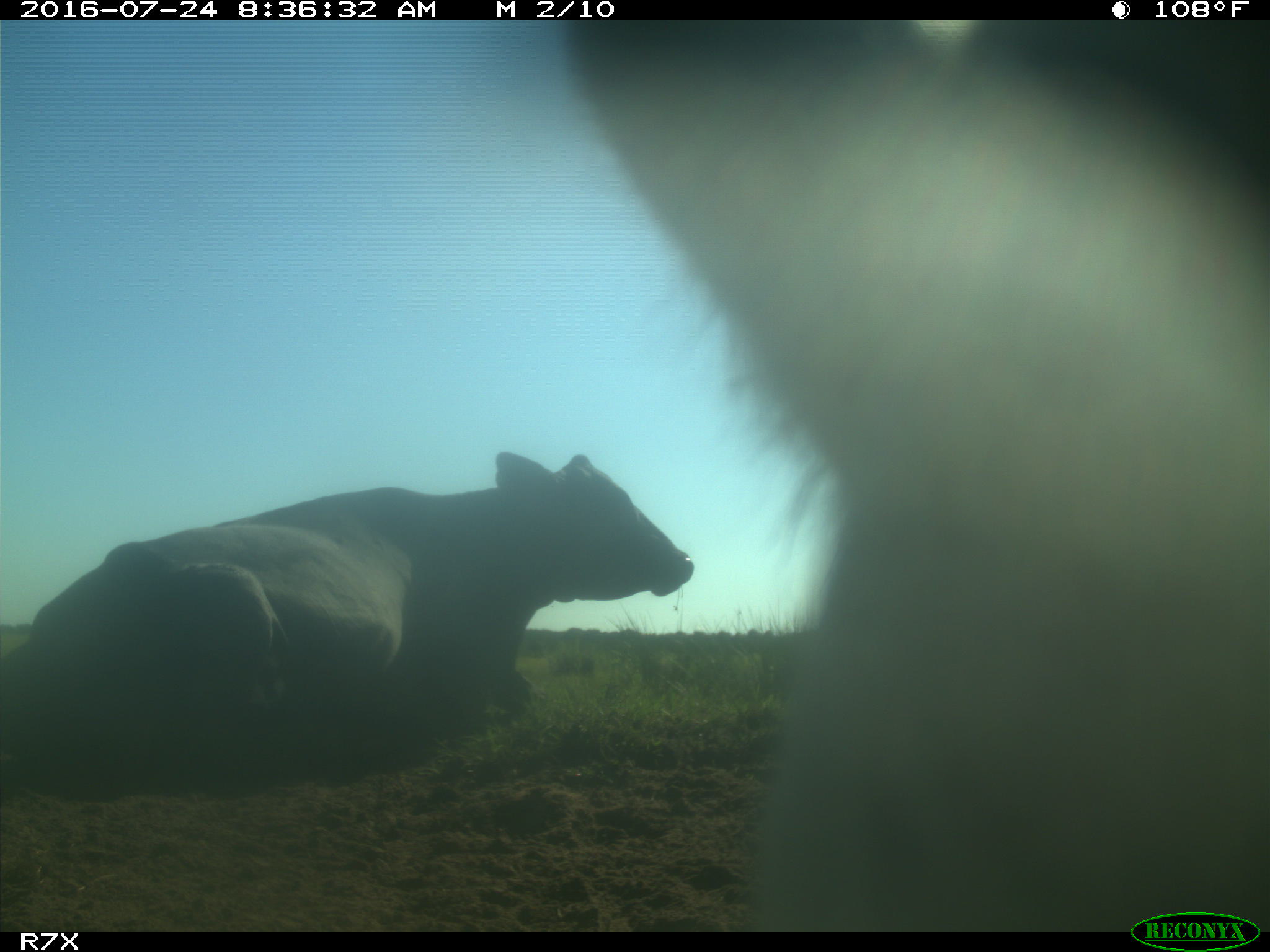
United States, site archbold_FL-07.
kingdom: Animalia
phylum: Chordata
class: Mammalia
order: Artiodactyla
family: Bovidae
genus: Bos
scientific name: Bos taurus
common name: domestic cow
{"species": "Bos taurus (domestic cow)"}